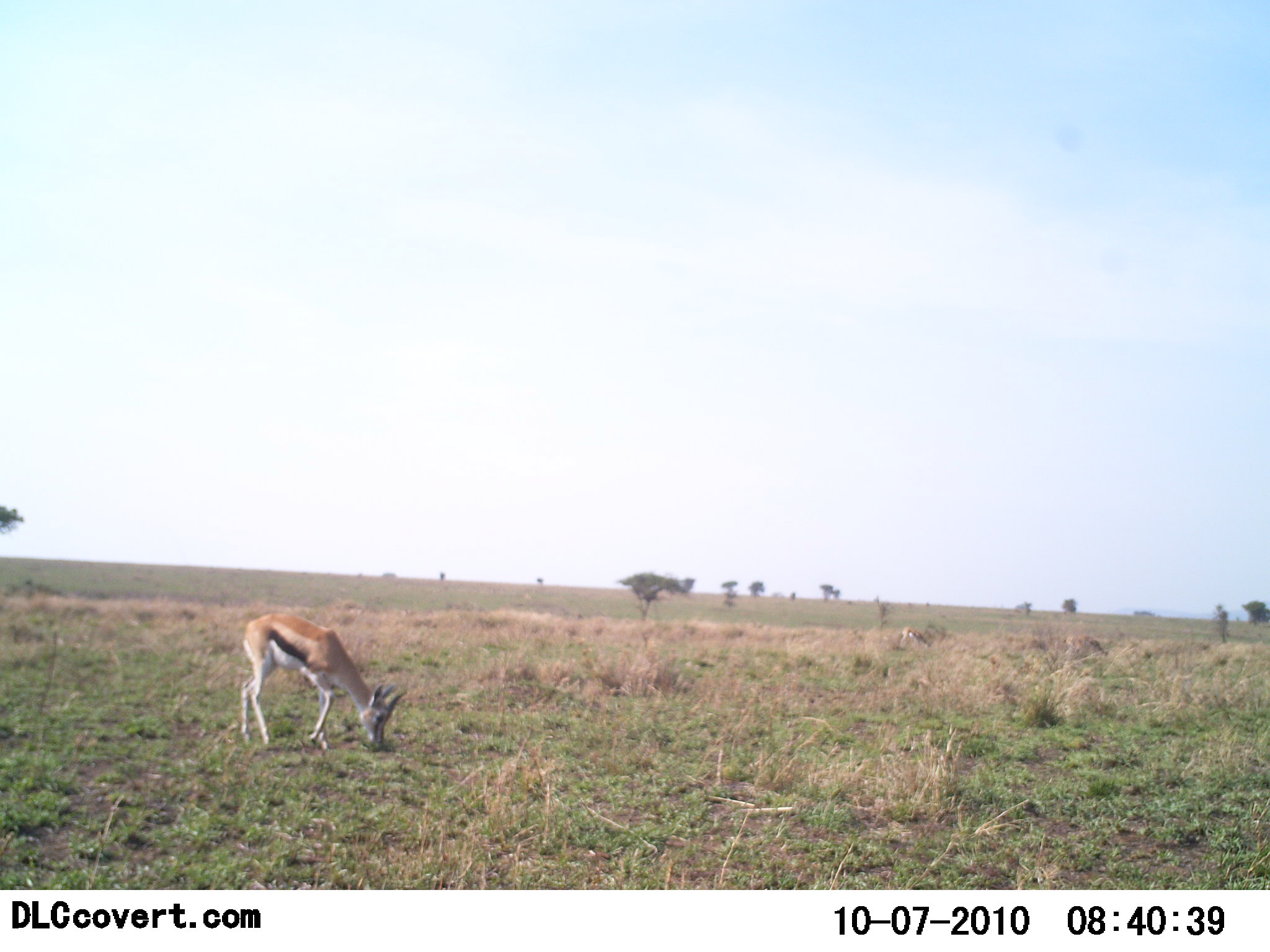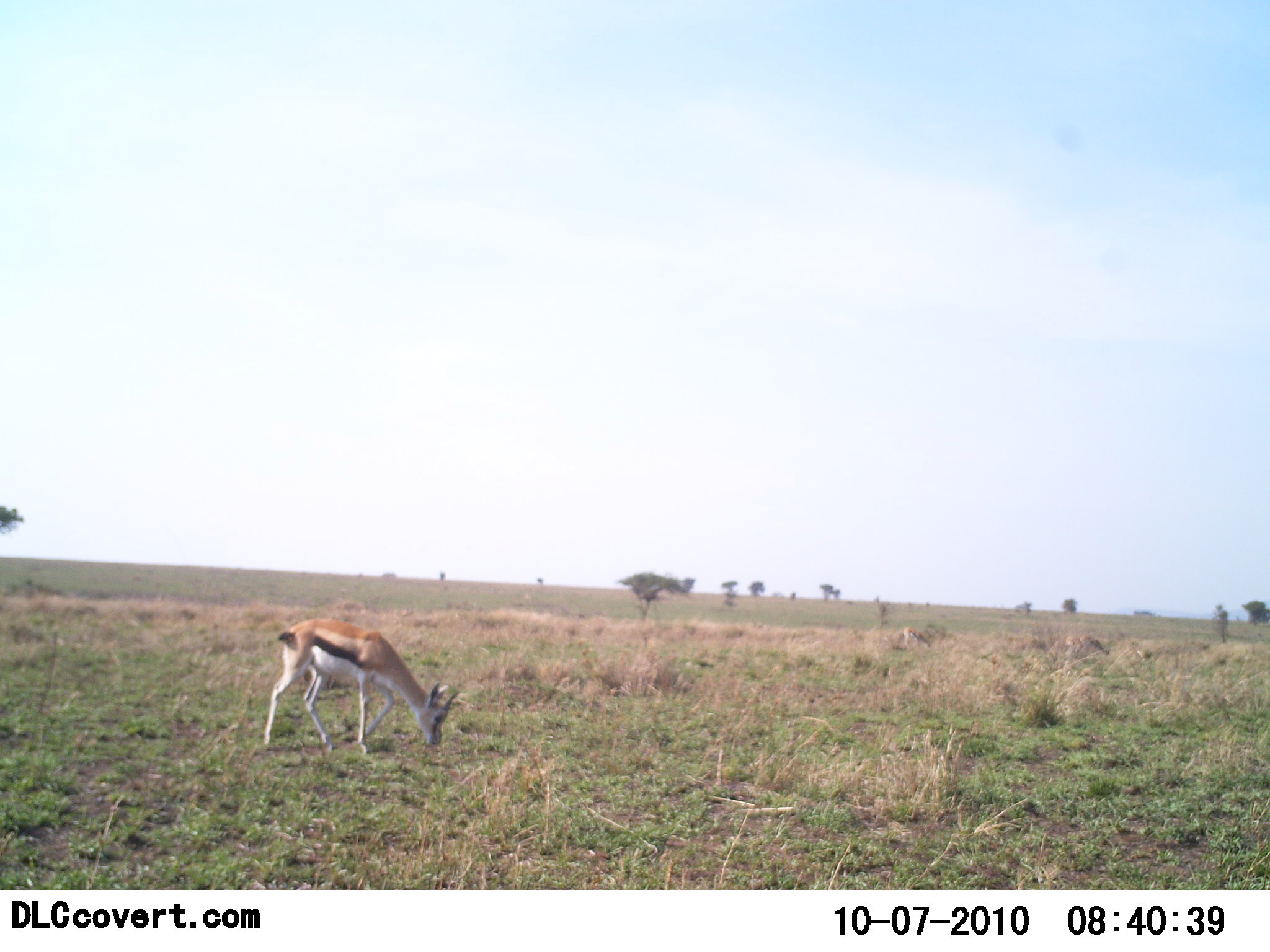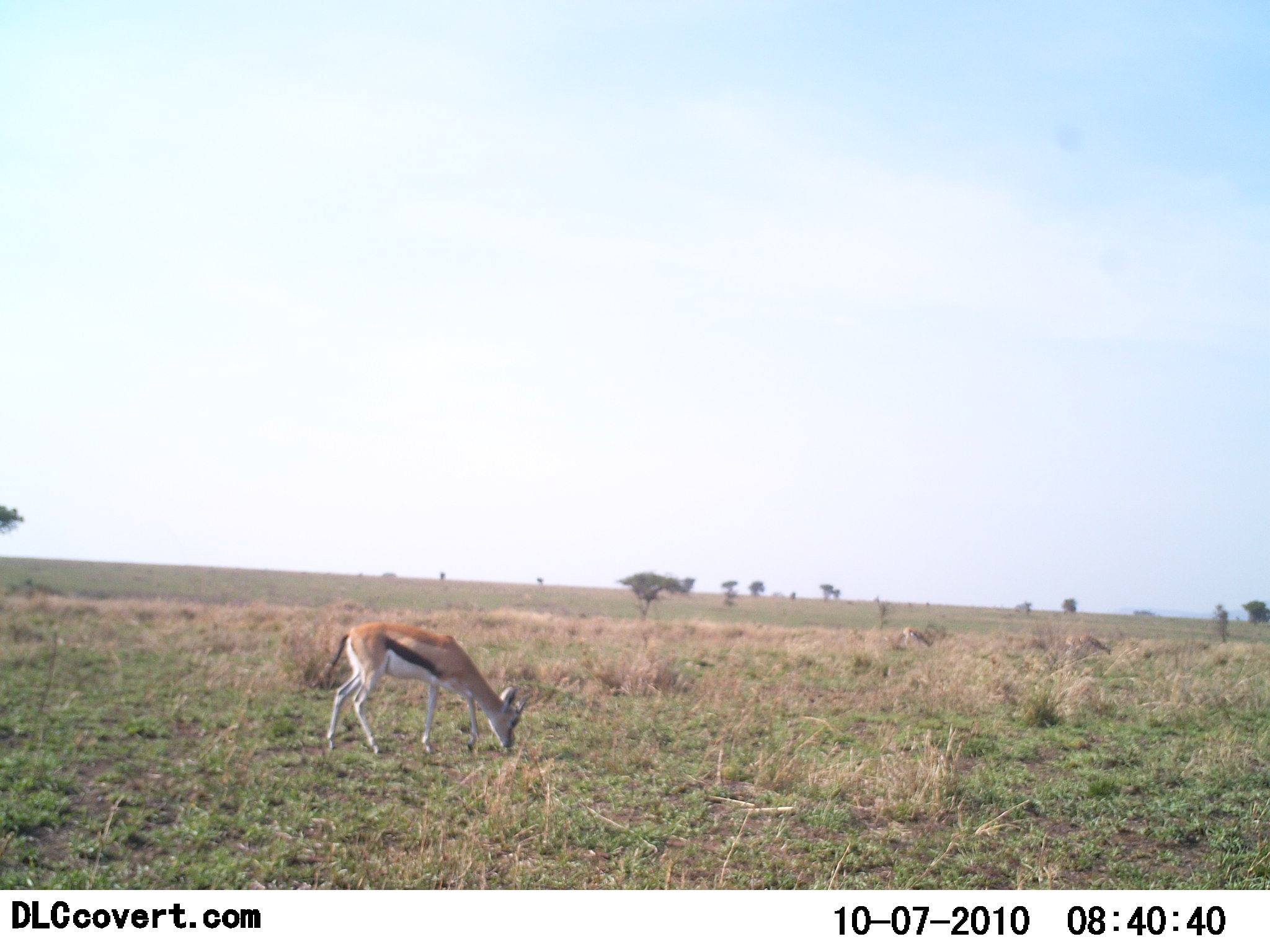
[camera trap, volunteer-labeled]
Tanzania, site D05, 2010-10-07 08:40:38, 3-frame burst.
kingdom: Animalia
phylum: Chordata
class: Mammalia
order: Artiodactyla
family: Bovidae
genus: Eudorcas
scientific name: Eudorcas thomsonii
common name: thomson's gazelle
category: gazellethomsons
Gazellethomsons (thomson's gazelle) (Eudorcas thomsonii), count 1. Behavior (volunteer vote fractions): standing 21%, resting 0%, moving 29%, interacting 0%. Young present (vote fraction): 0%. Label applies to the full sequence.